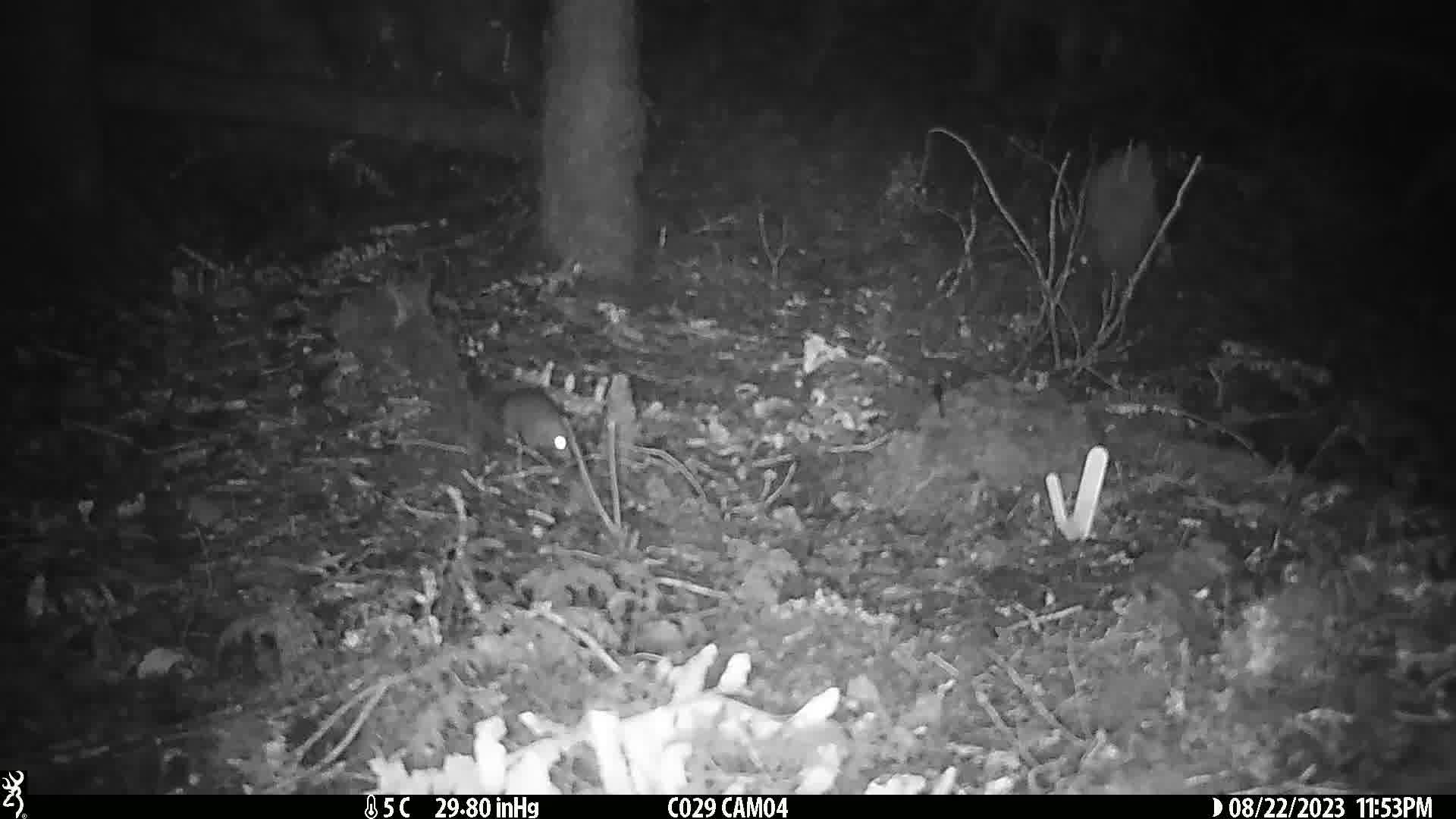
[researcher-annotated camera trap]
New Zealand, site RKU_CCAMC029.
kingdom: Animalia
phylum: Chordata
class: Mammalia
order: Rodentia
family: Muridae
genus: Rattus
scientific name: Rattus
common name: rat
Rat (Rattus).